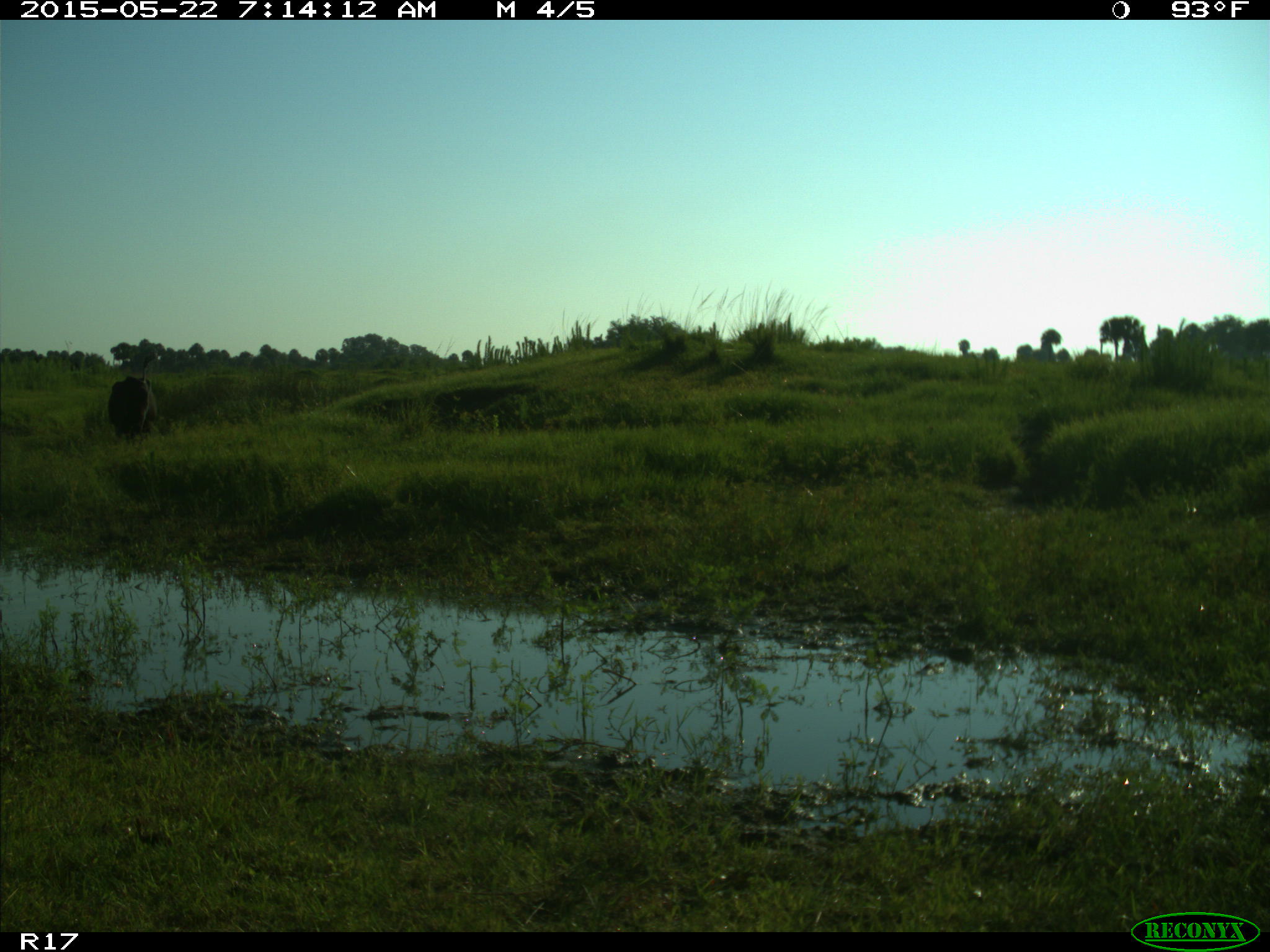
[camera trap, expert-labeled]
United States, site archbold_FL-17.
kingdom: Animalia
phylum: Chordata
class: Mammalia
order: Artiodactyla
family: Bovidae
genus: Bos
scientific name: Bos taurus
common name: domestic cow